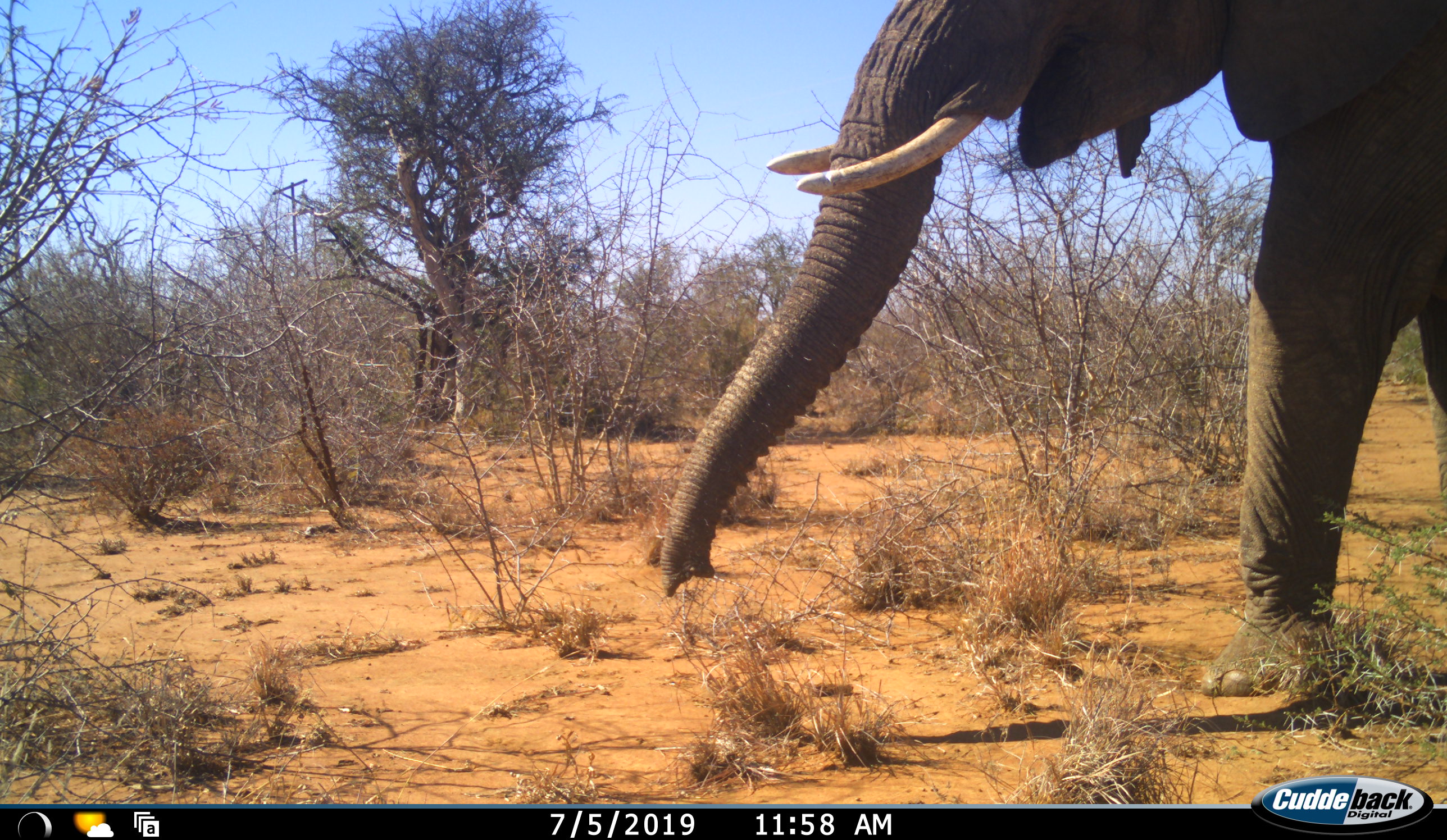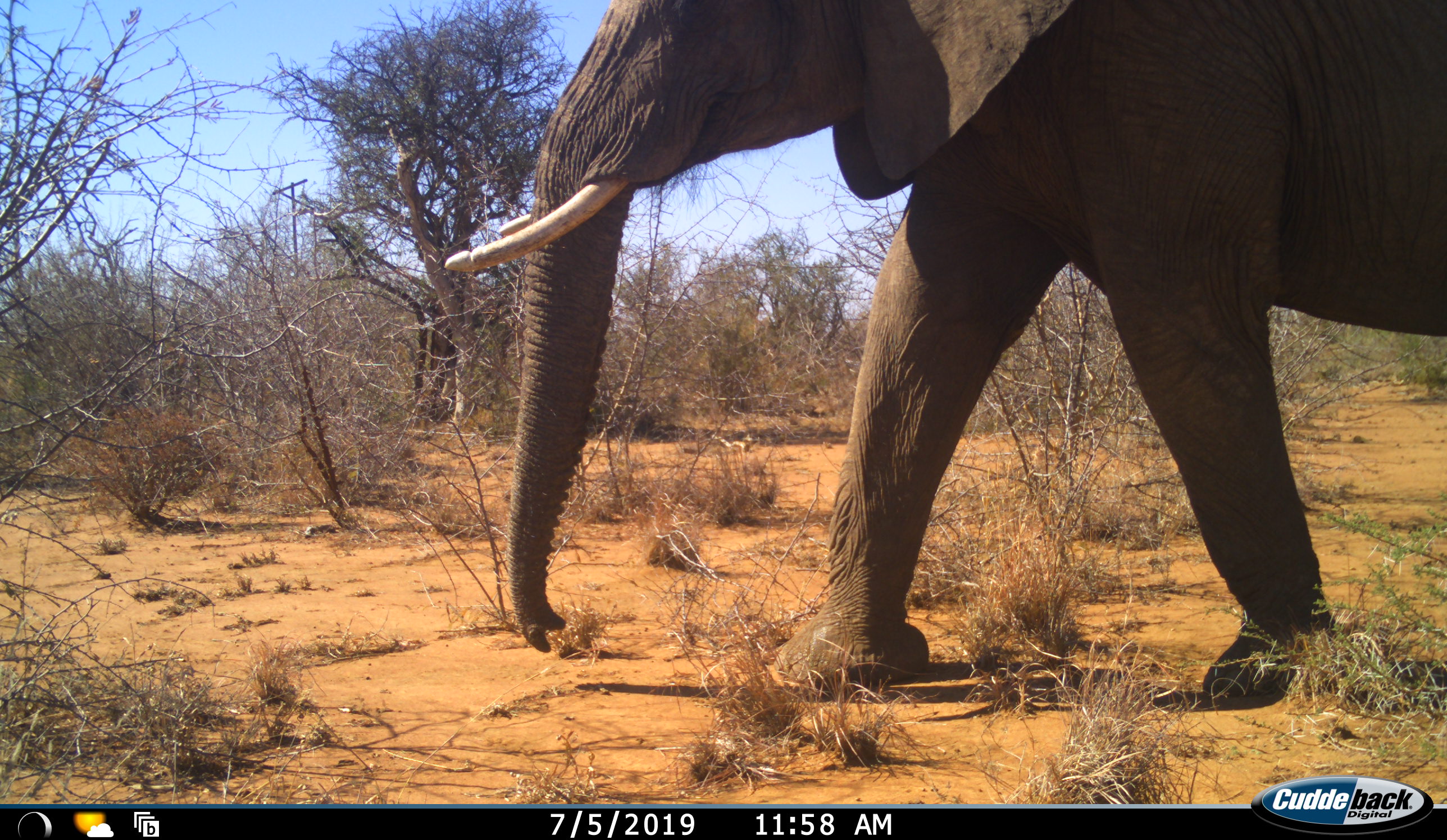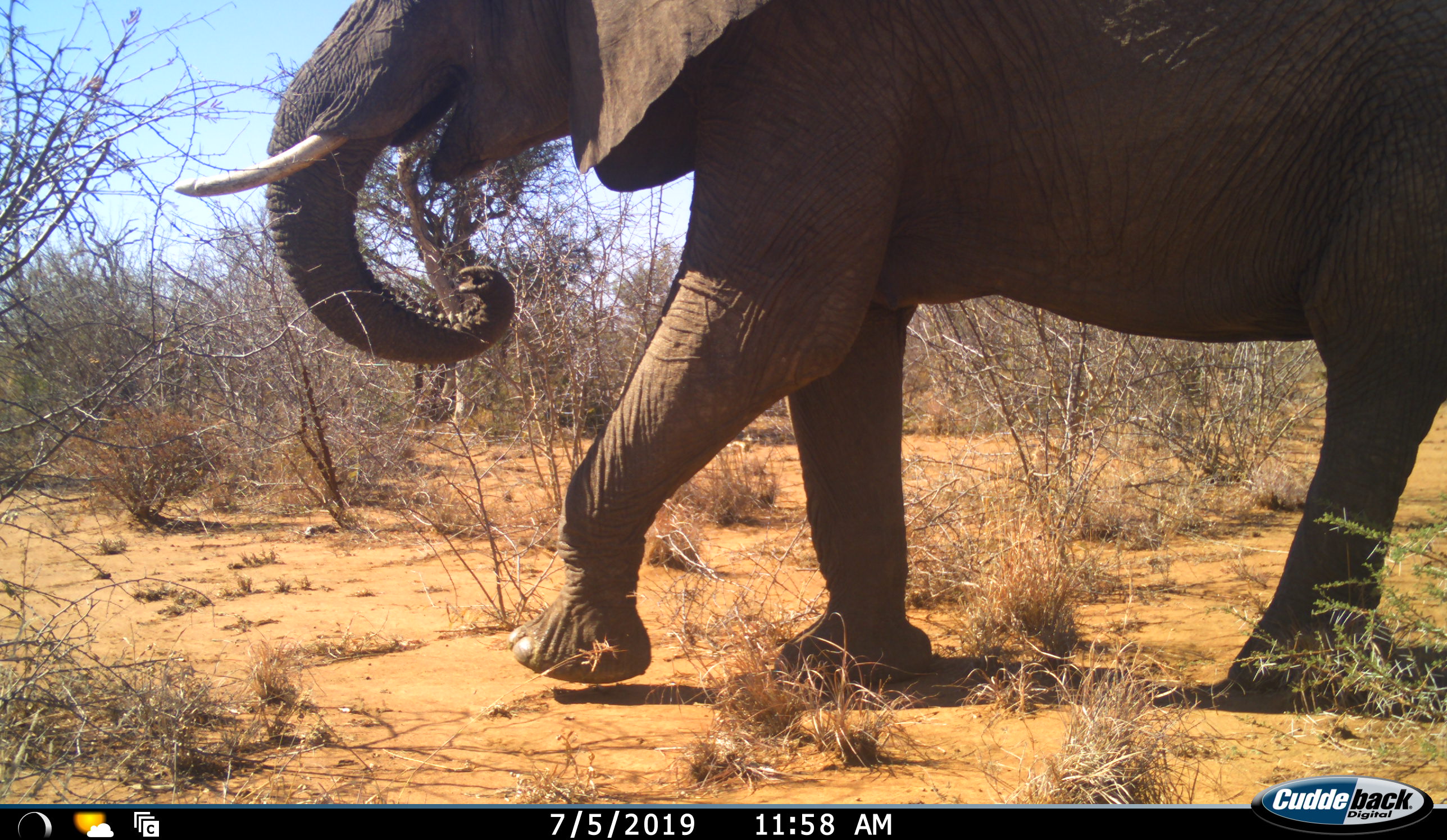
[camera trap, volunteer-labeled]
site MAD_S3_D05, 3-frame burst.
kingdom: Animalia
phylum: Chordata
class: Mammalia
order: Proboscidea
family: Elephantidae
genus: Loxodonta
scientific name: Loxodonta africana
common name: african bush elephant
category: elephant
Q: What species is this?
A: Elephant (african bush elephant) (Loxodonta africana).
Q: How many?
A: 1.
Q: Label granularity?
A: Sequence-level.